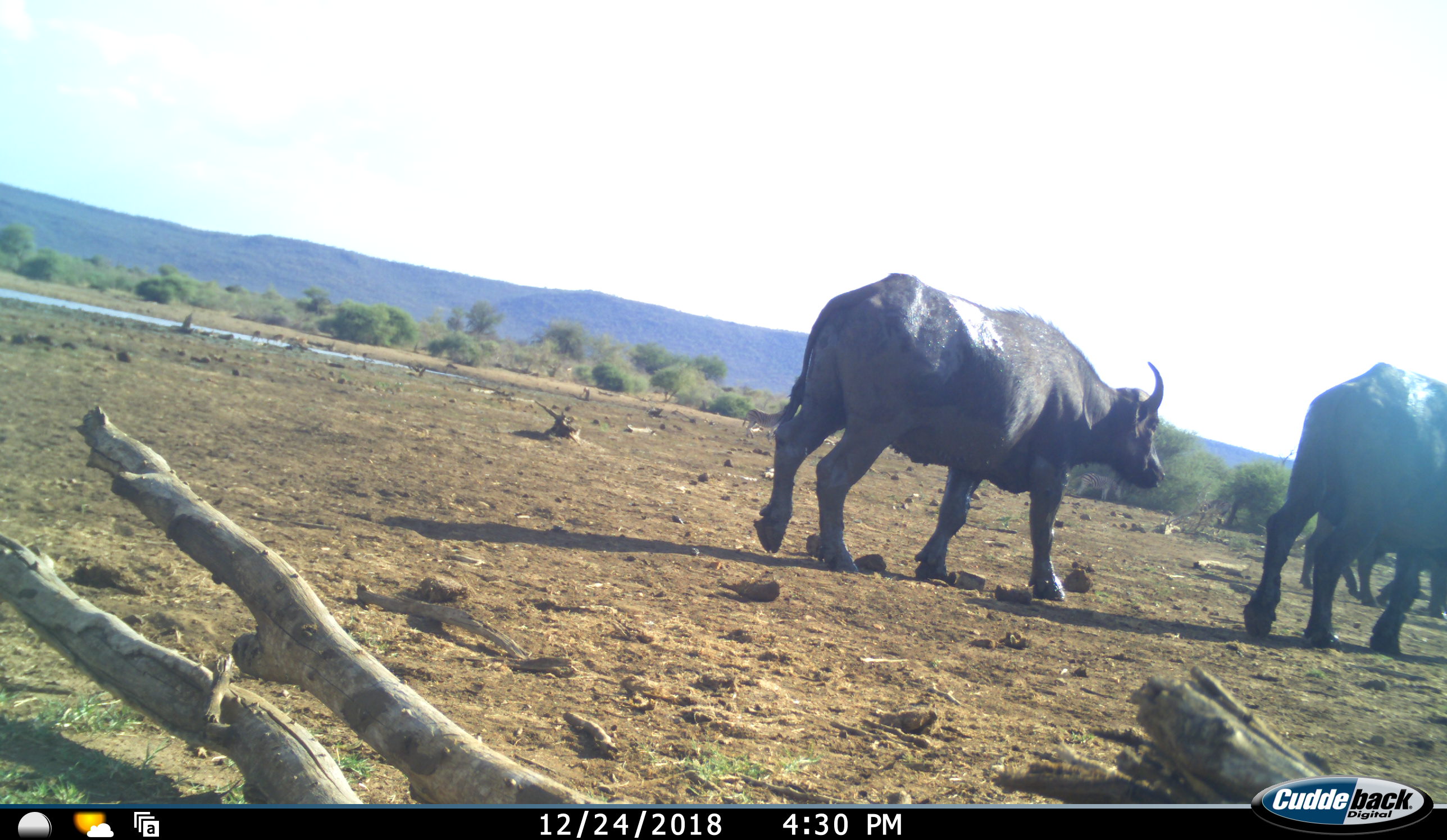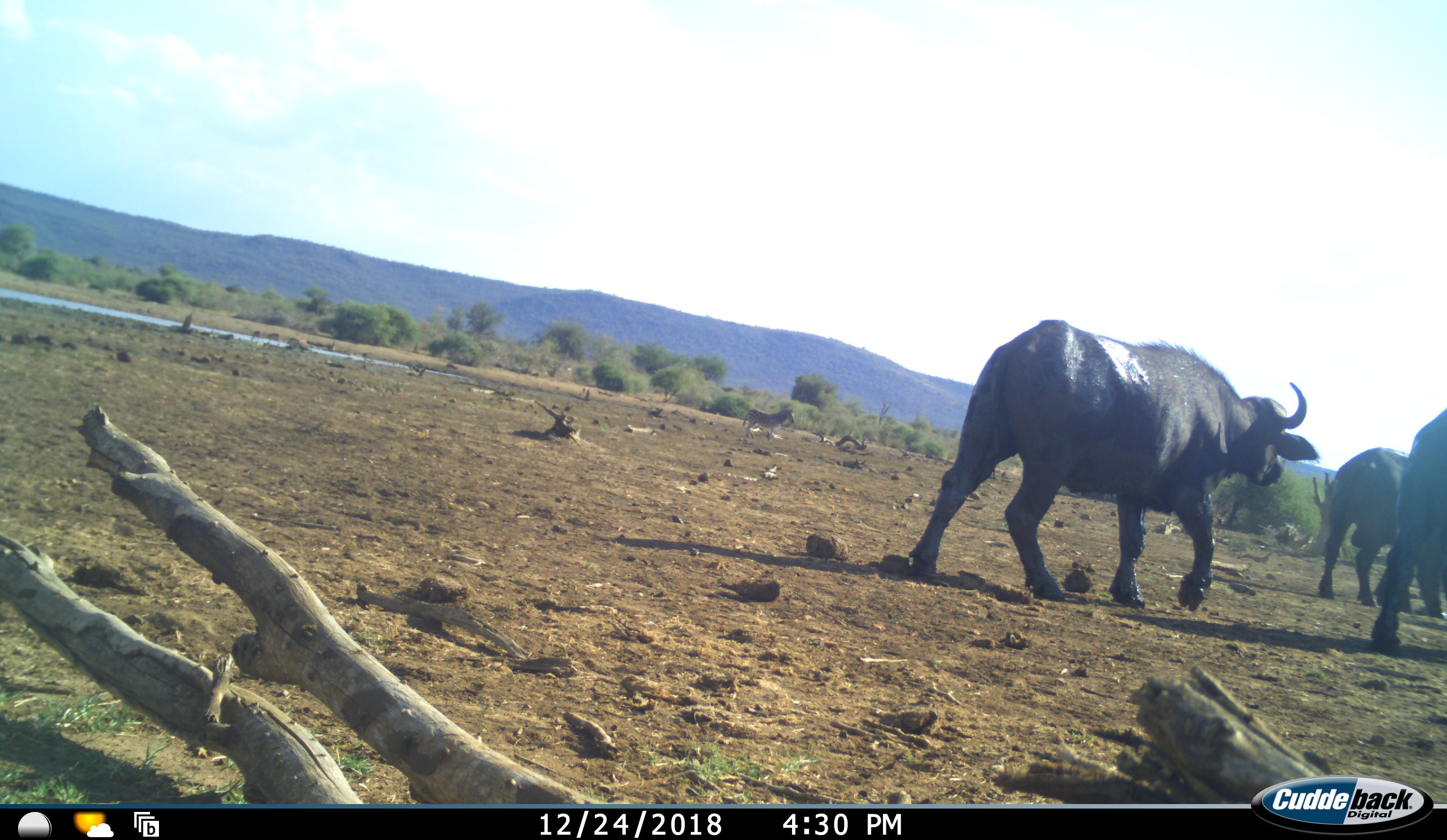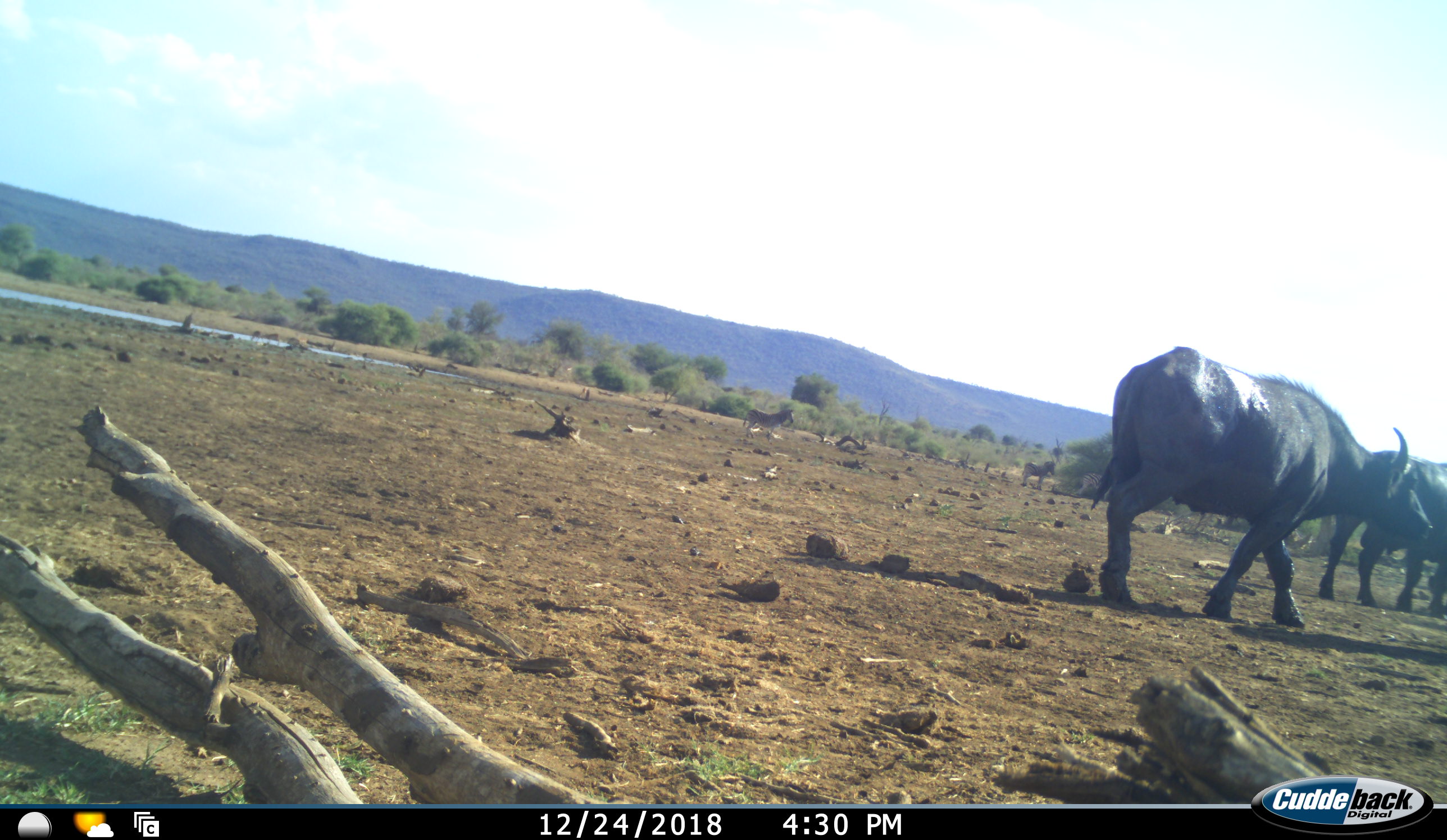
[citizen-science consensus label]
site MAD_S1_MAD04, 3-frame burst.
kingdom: Animalia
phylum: Chordata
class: Mammalia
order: Artiodactyla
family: Bovidae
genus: Syncerus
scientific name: Syncerus caffer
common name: african buffalo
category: buffalo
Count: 3.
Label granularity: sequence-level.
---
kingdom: Animalia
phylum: Chordata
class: Mammalia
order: Perissodactyla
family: Equidae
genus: Equus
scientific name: Equus quagga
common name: plains zebra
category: zebraplains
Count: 2.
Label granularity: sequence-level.